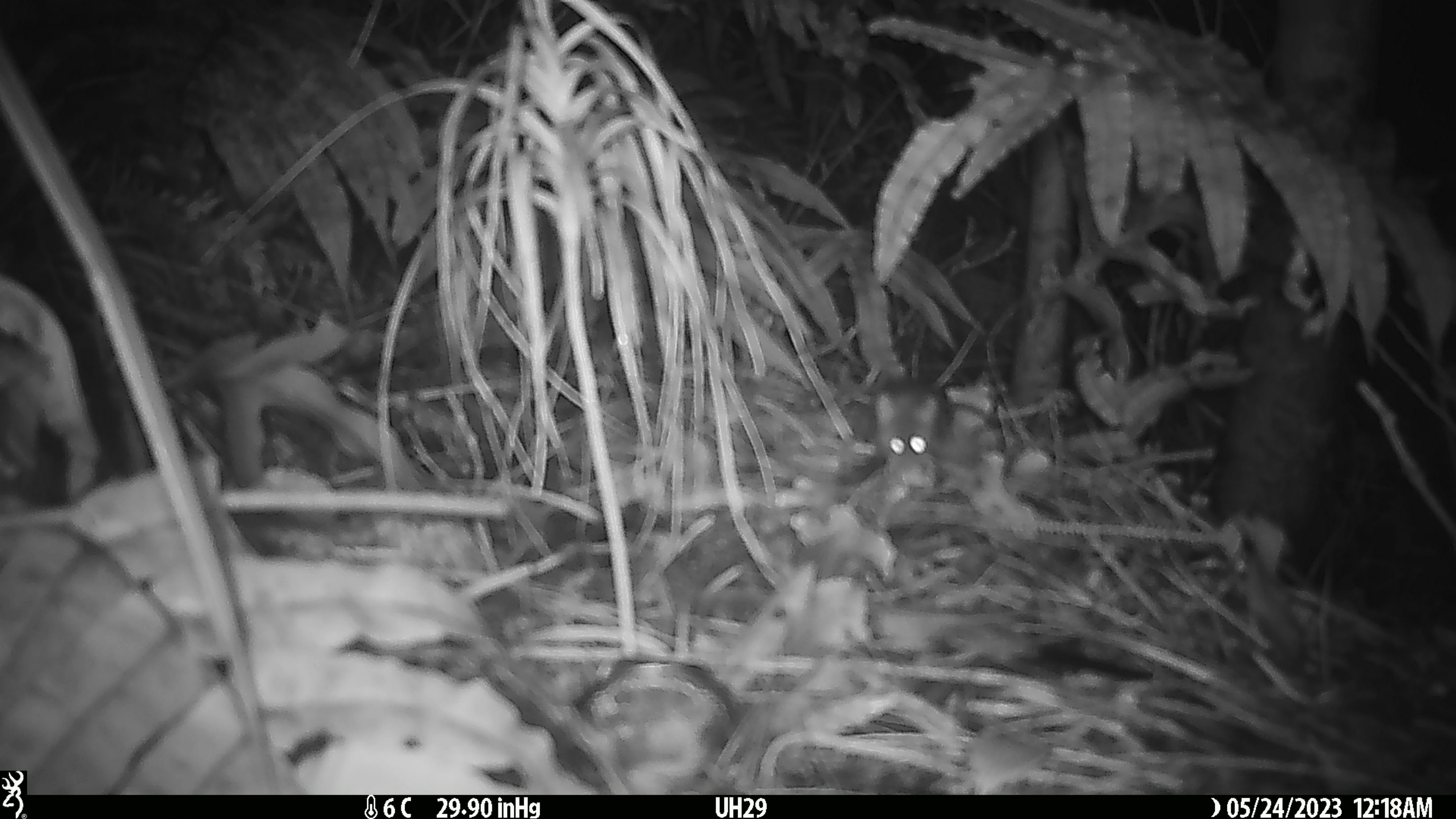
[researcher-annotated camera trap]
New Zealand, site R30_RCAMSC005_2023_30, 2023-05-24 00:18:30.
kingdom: Animalia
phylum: Chordata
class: Mammalia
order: Rodentia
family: Muridae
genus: Mus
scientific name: Mus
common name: mouse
Mouse (Mus).